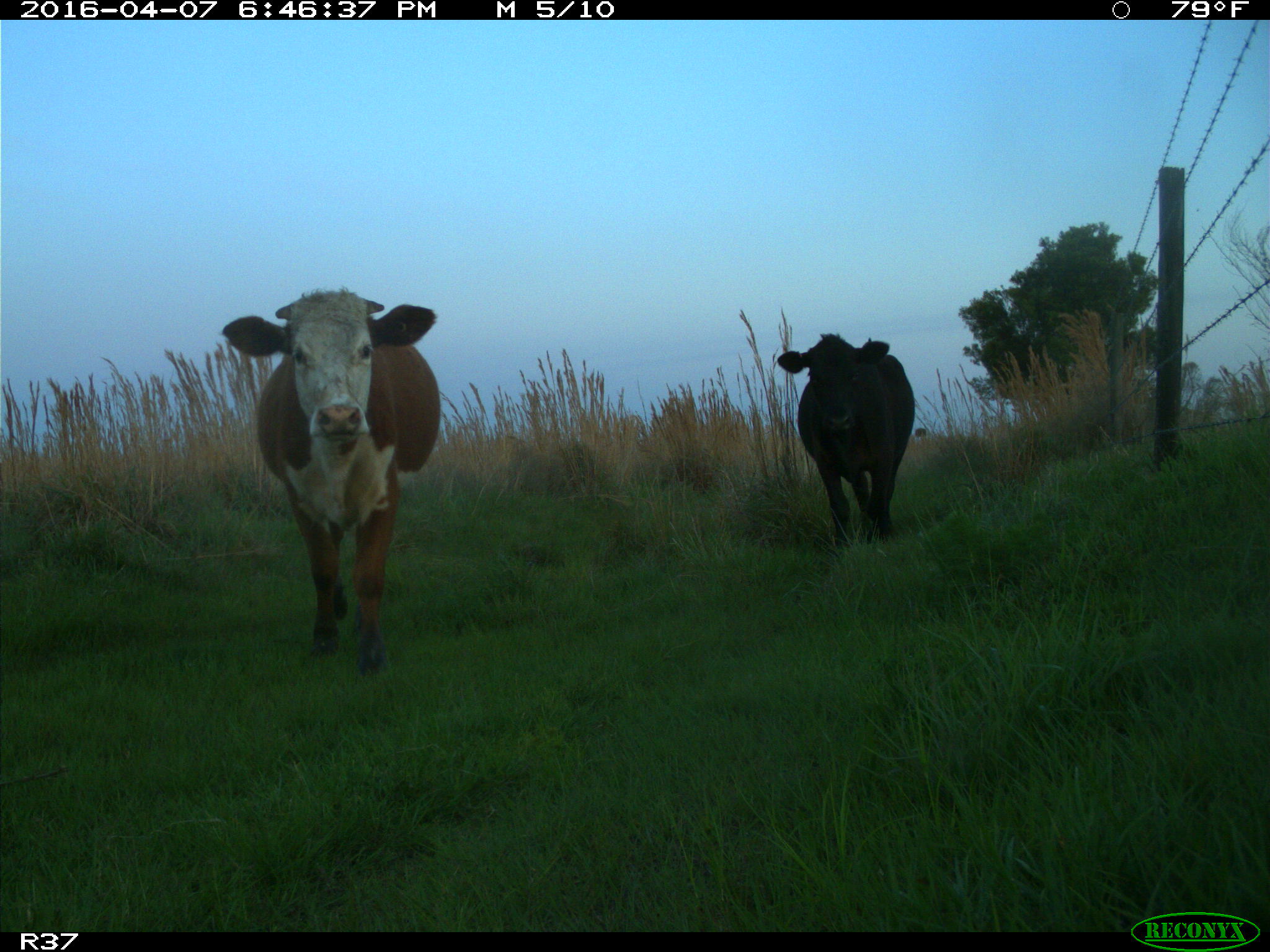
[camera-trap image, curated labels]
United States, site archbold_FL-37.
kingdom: Animalia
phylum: Chordata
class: Mammalia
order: Artiodactyla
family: Bovidae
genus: Bos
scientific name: Bos taurus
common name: domestic cow